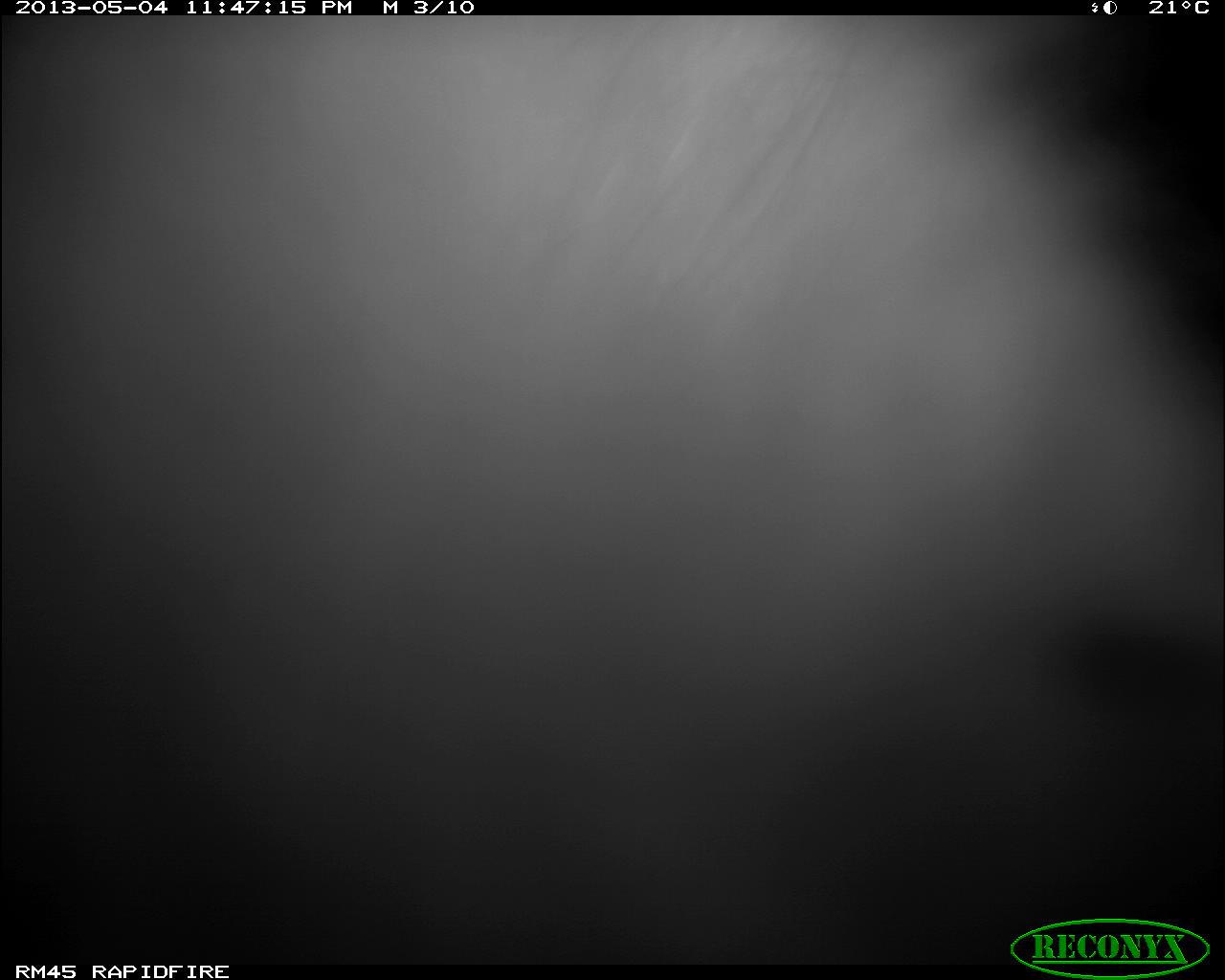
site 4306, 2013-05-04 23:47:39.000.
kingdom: Animalia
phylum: Chordata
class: Mammalia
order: Didelphimorphia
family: Didelphidae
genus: Didelphis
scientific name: Didelphis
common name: american opossums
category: didelphis sp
Didelphis sp (american opossums) (Didelphis), count 1.